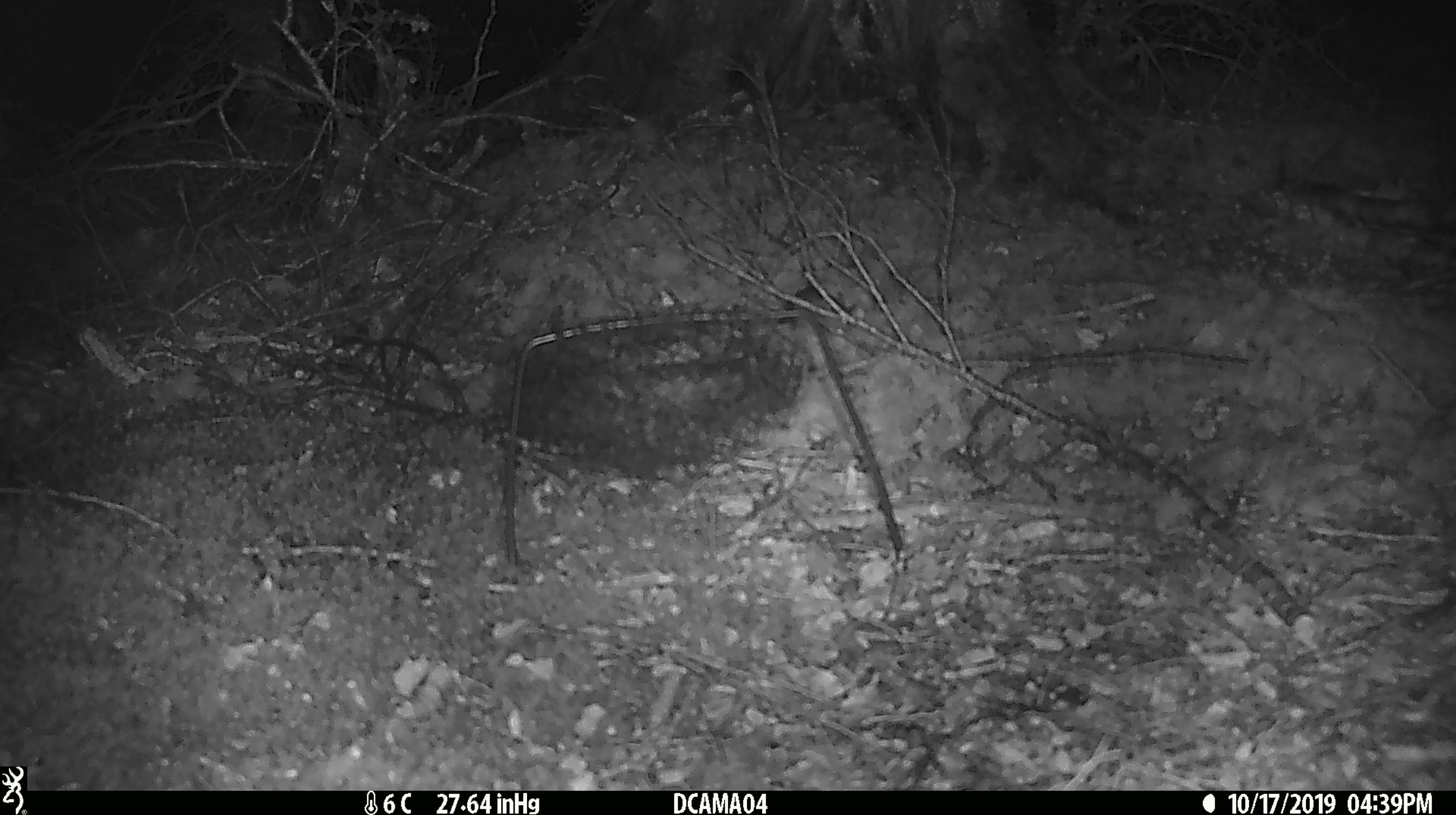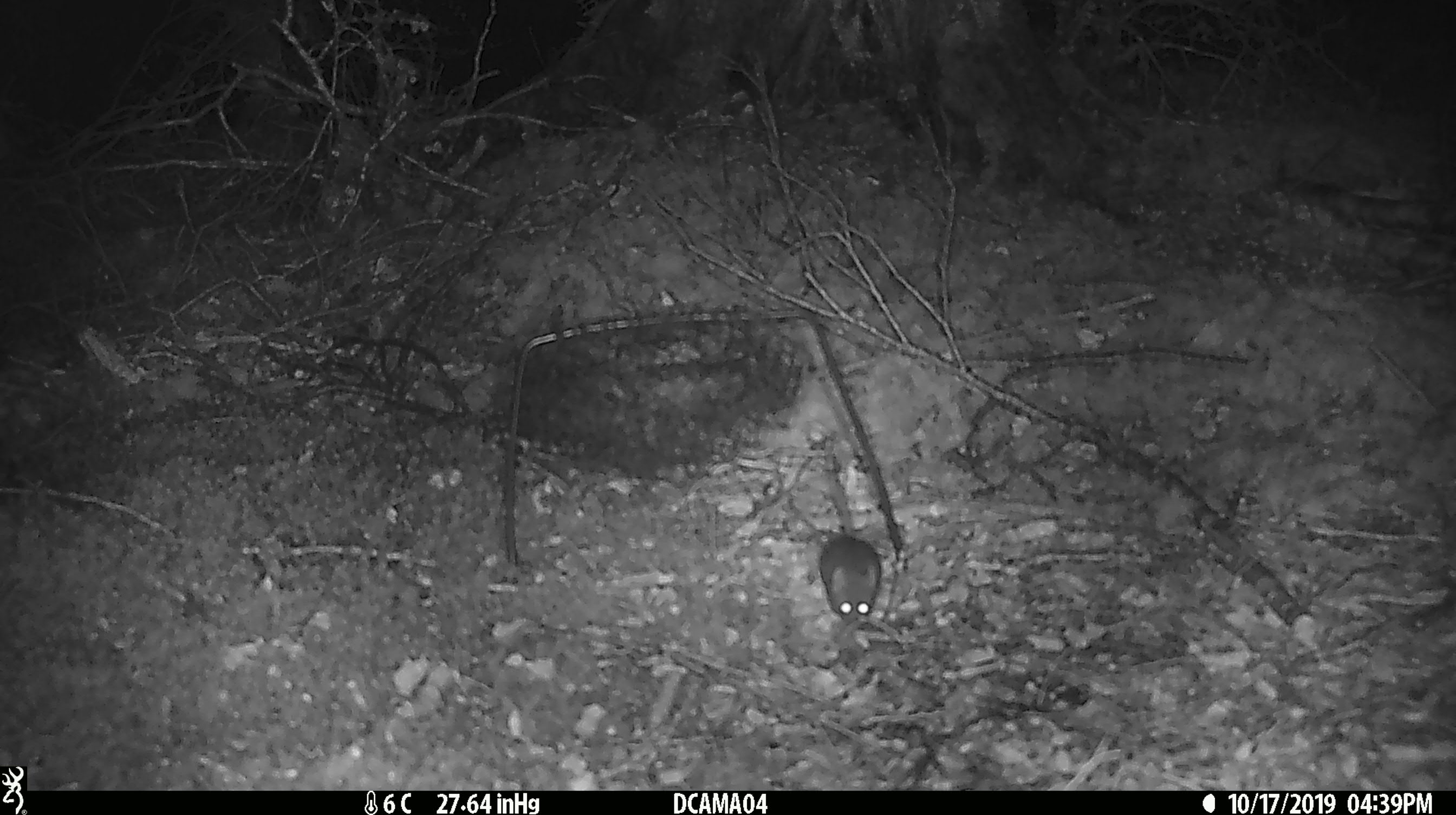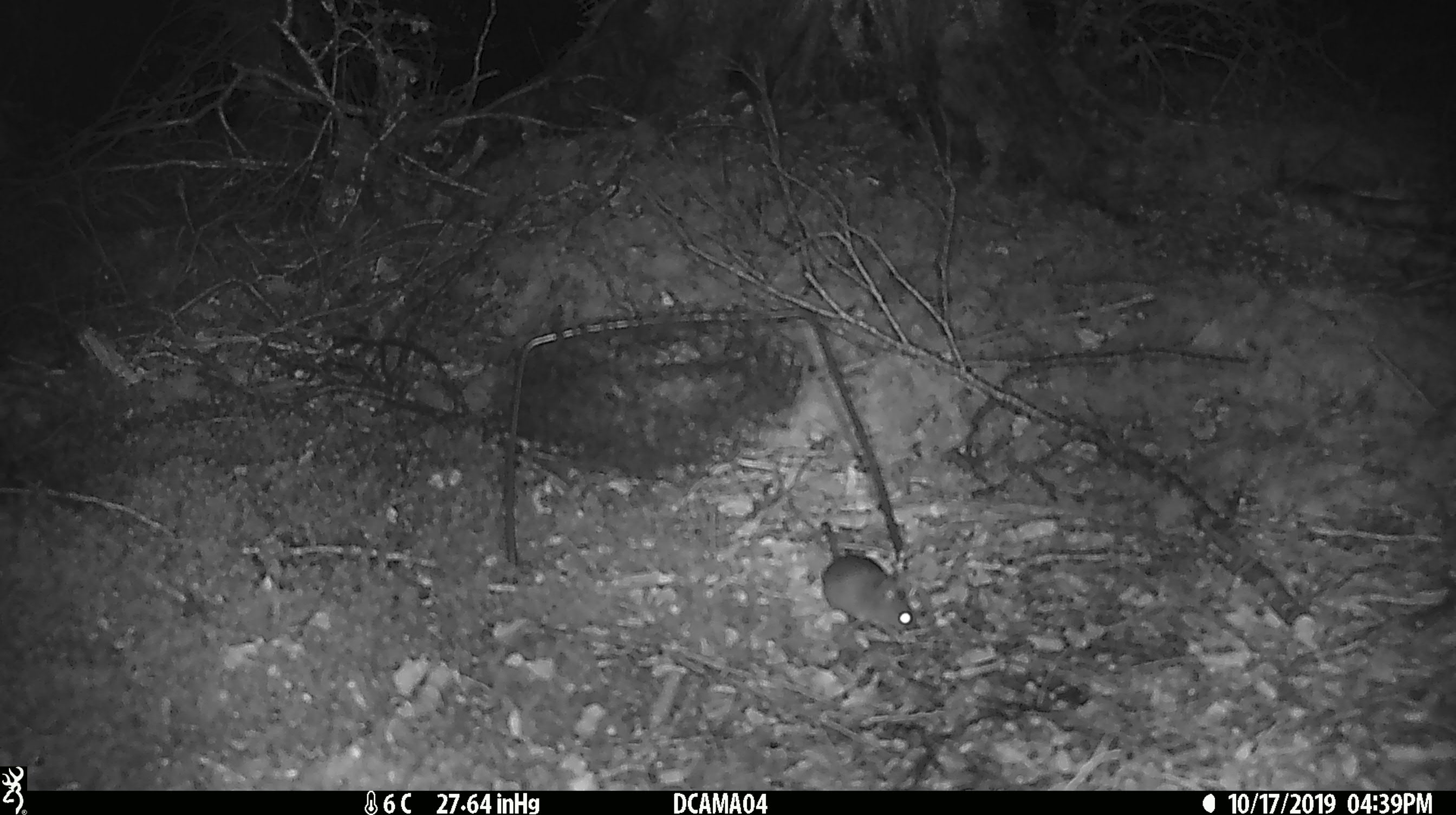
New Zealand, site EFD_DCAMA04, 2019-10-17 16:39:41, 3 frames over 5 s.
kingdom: Animalia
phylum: Chordata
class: Mammalia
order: Rodentia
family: Muridae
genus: Mus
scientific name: Mus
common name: mouse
Mouse (Mus).